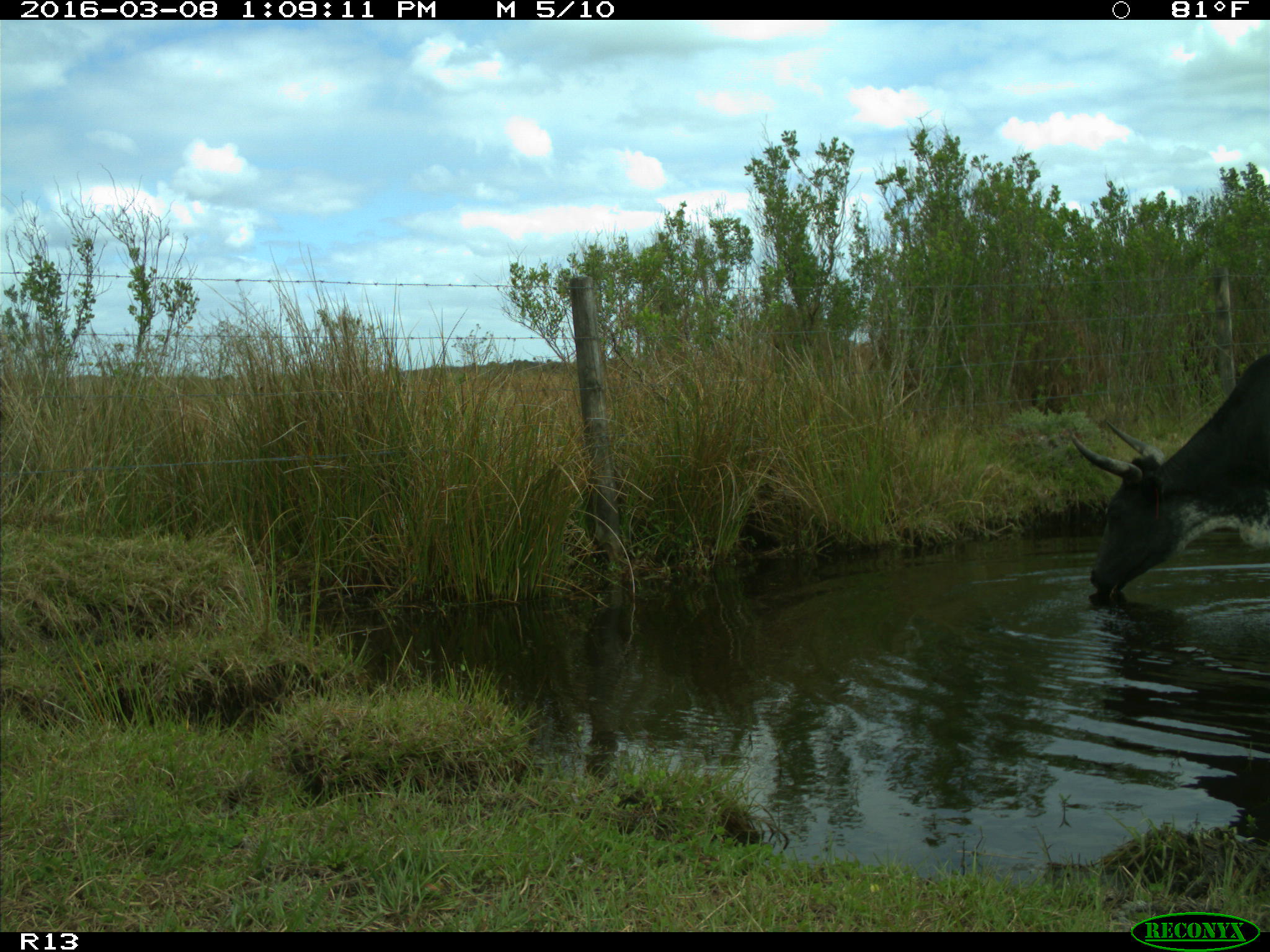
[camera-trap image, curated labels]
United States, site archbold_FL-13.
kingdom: Animalia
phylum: Chordata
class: Mammalia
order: Artiodactyla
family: Bovidae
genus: Bos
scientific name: Bos taurus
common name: domestic cow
Bos taurus (domestic cow).